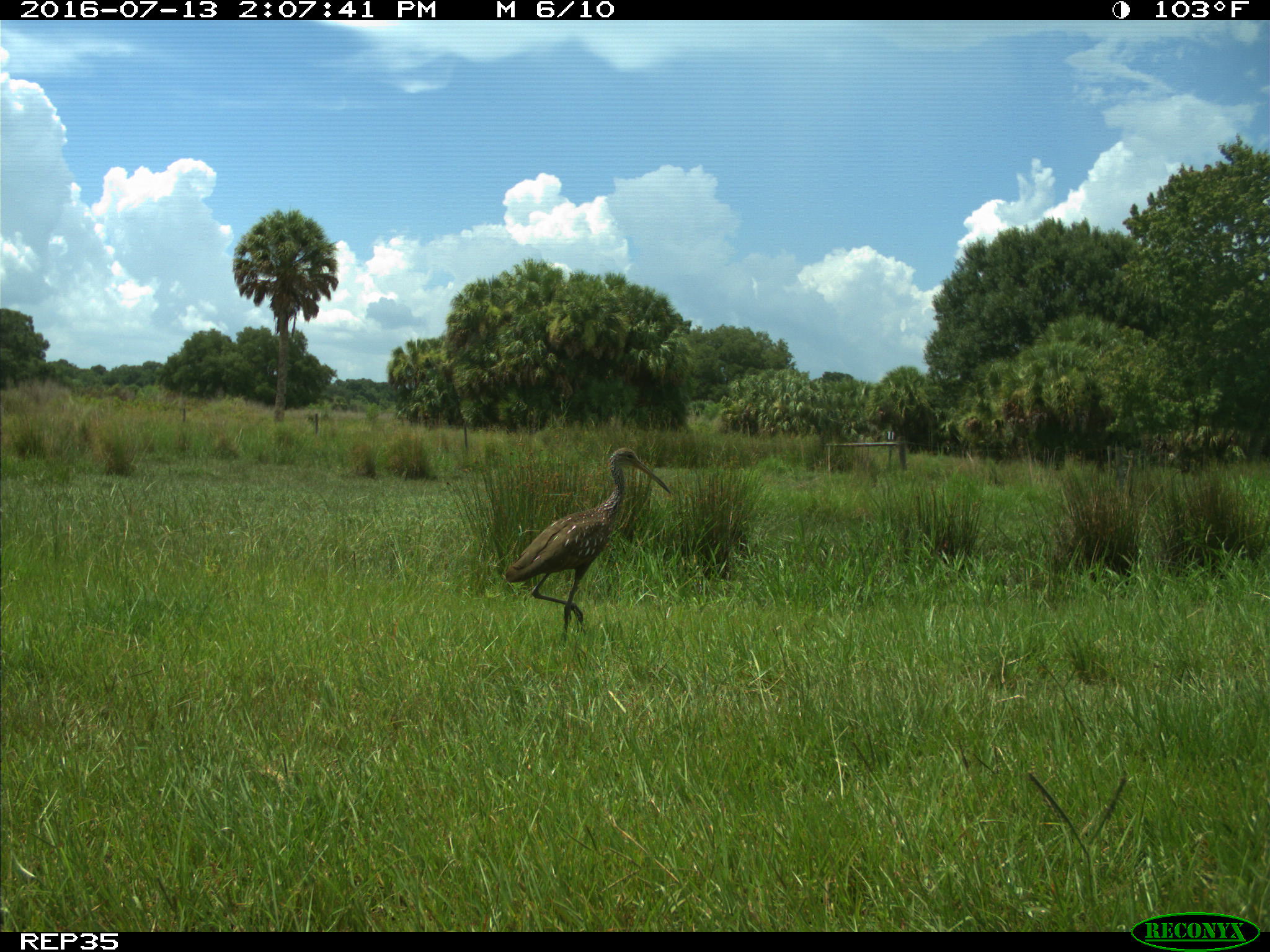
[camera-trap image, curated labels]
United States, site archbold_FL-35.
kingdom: Animalia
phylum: Chordata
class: Aves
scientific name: Aves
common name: birds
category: unidentified bird